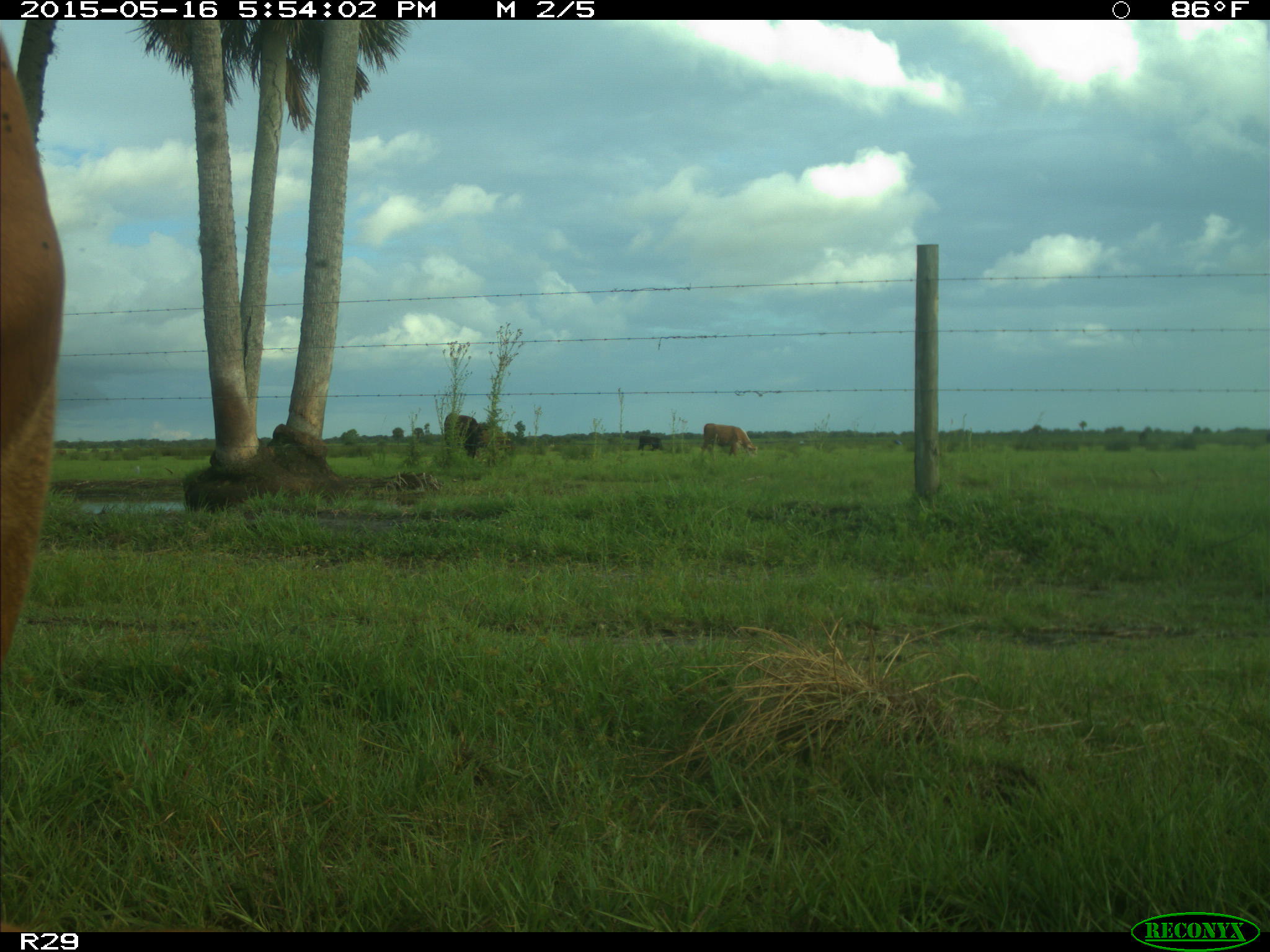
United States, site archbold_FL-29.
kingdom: Animalia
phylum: Chordata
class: Mammalia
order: Artiodactyla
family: Bovidae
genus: Bos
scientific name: Bos taurus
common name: domestic cow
Bos taurus (domestic cow).